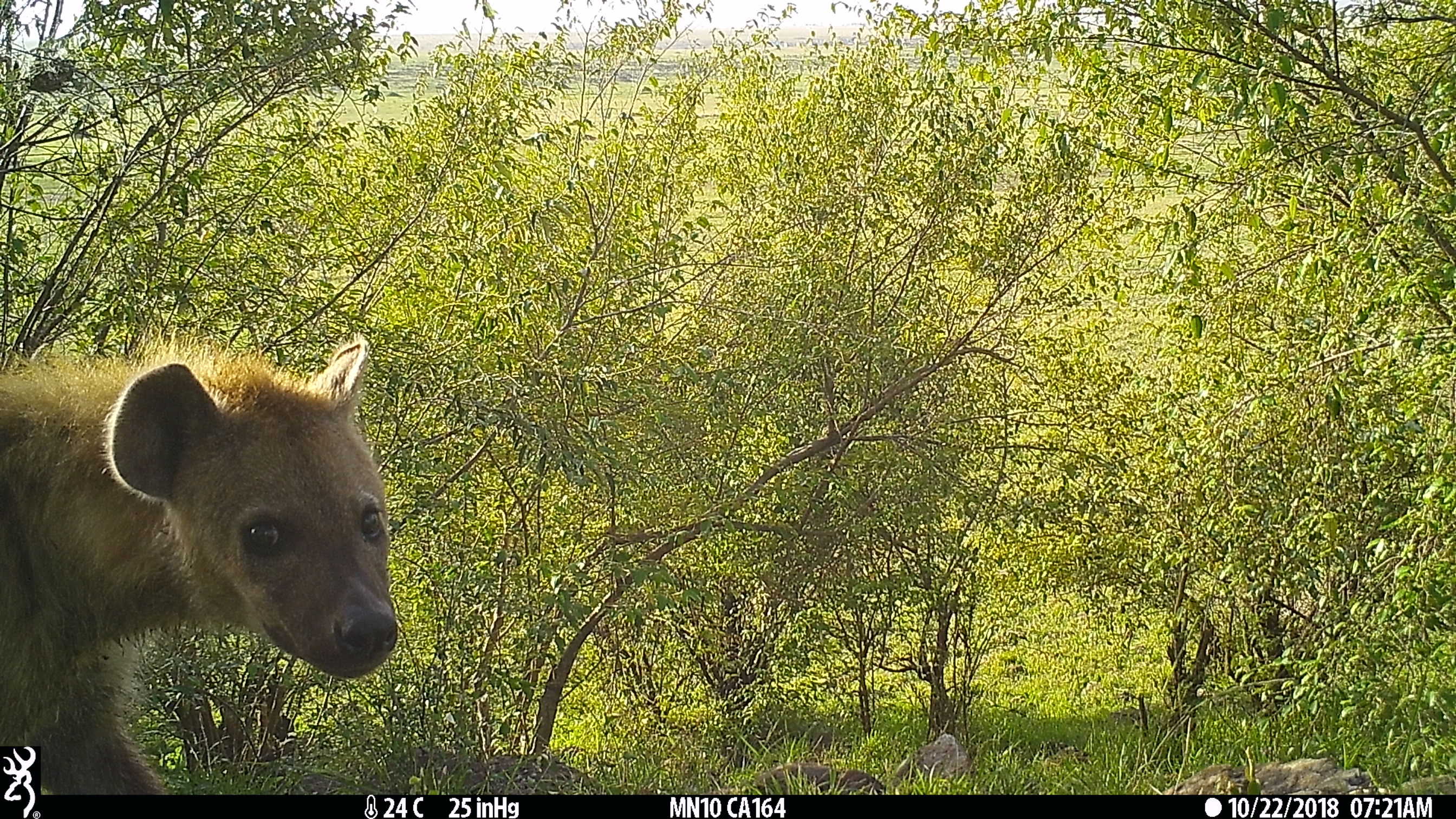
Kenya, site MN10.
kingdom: Animalia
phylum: Chordata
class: Mammalia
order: Carnivora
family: Hyaenidae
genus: Crocuta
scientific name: Crocuta crocuta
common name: spotted hyena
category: hyena spotted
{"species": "hyena spotted (spotted hyena) (Crocuta crocuta)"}